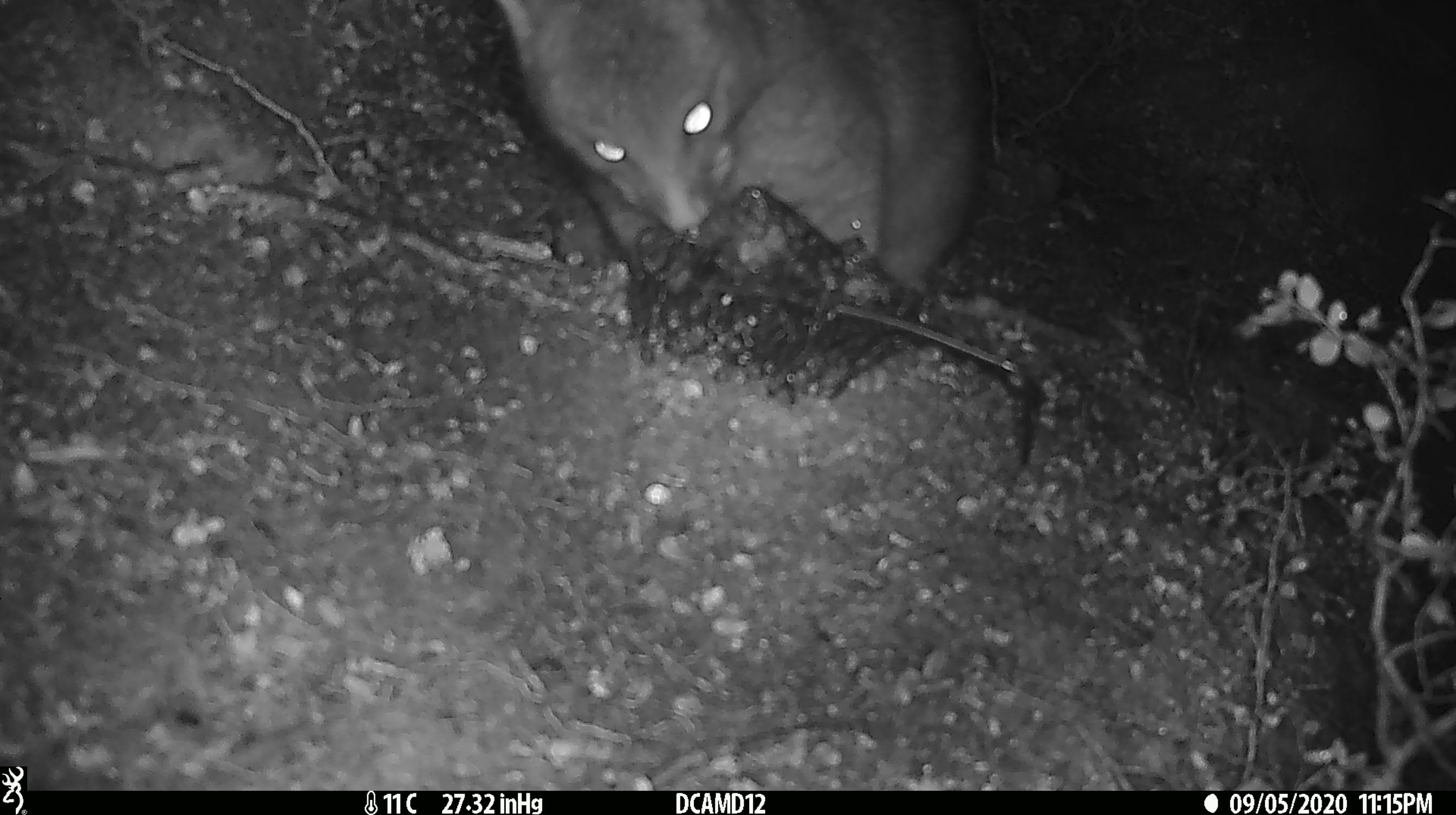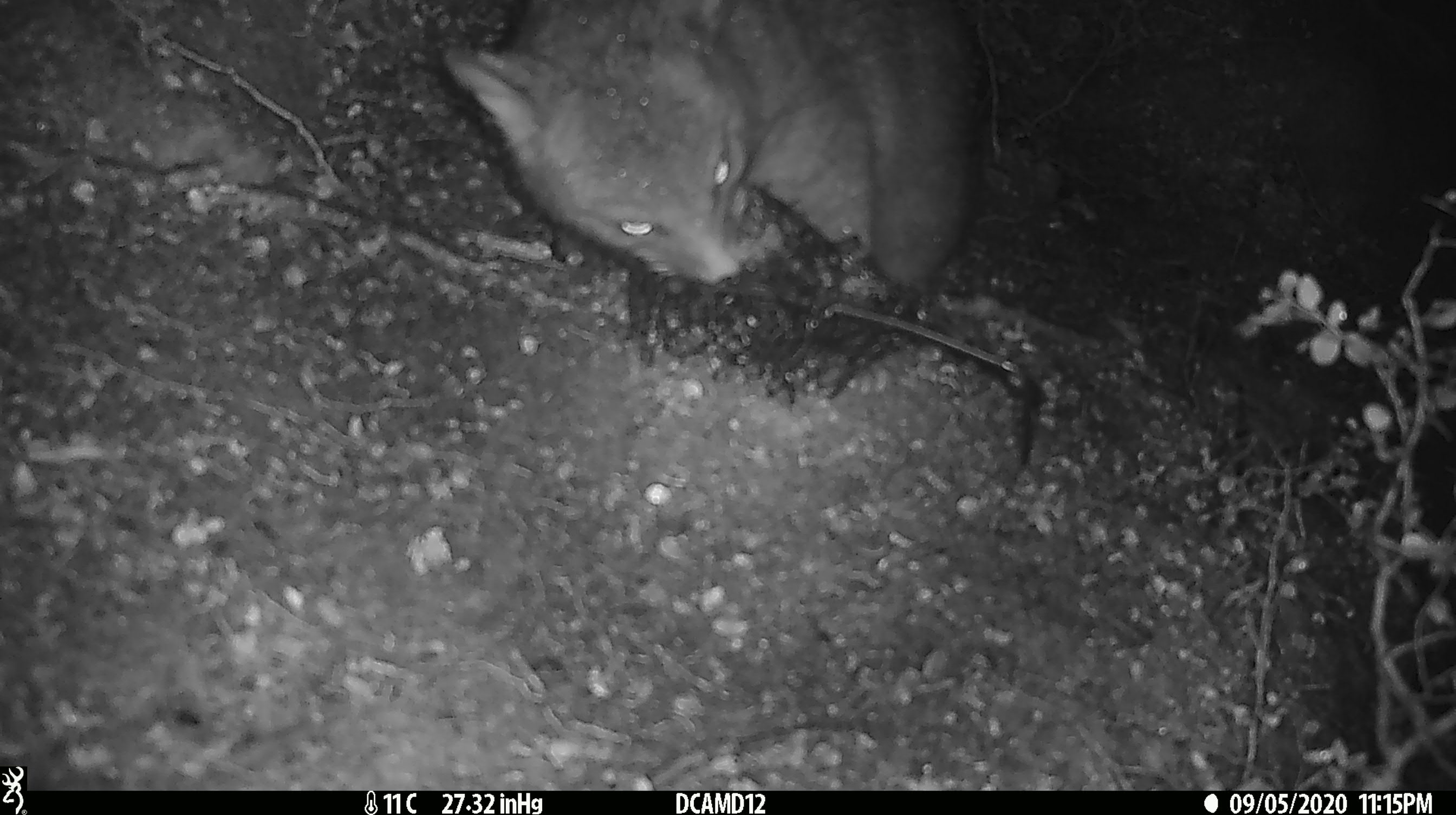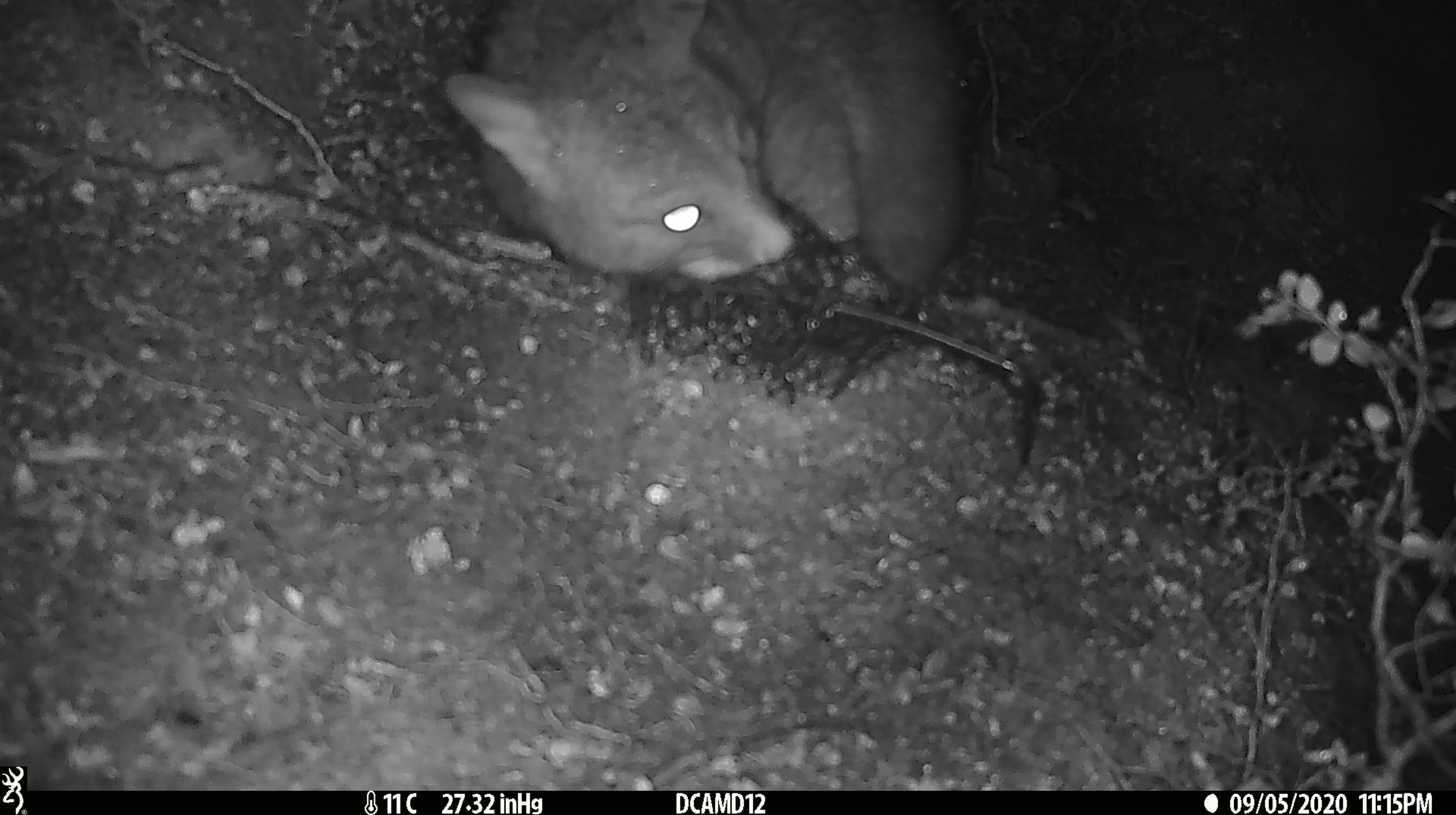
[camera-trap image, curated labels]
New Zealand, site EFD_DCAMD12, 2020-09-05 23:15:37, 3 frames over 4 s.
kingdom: Animalia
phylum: Chordata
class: Mammalia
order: Diprotodontia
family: Phalangeridae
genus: Trichosurus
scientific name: Trichosurus vulpecula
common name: common brushtail possum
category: possum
Possum (common brushtail possum) (Trichosurus vulpecula).